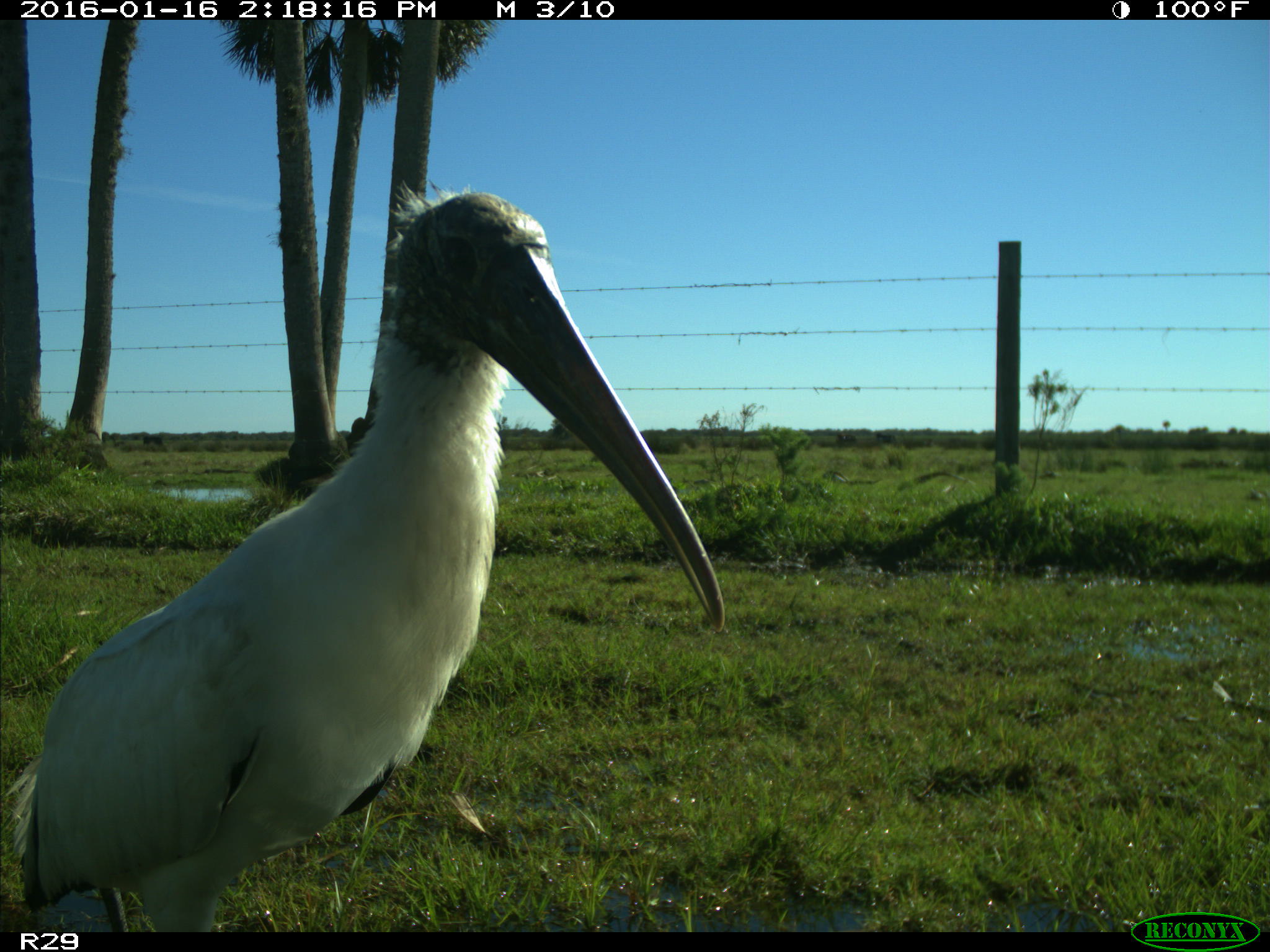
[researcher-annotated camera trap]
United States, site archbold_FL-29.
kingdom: Animalia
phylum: Chordata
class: Aves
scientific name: Aves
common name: birds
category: unidentified bird